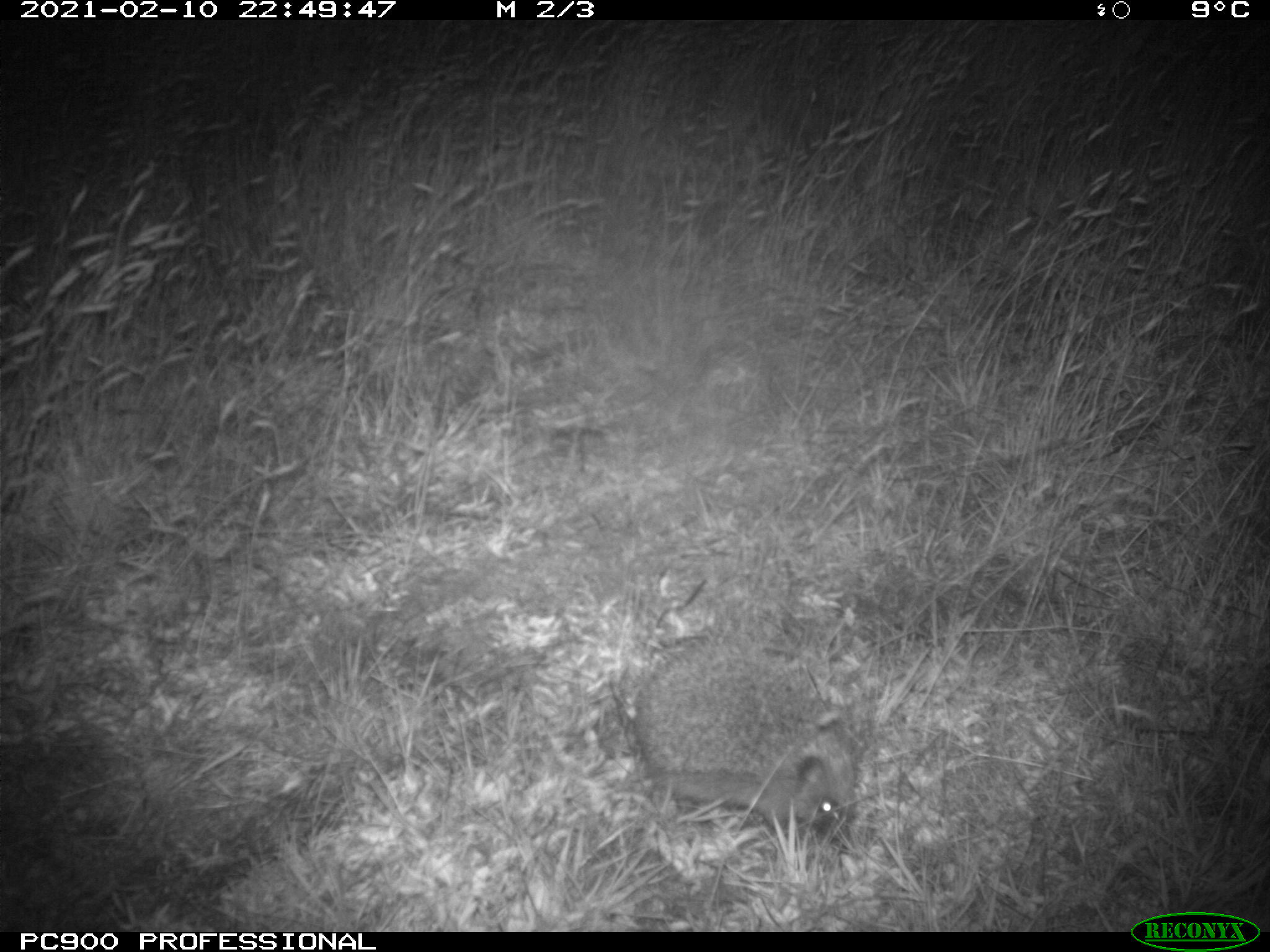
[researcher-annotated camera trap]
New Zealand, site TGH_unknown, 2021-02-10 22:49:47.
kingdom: Animalia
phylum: Chordata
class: Mammalia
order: Eulipotyphla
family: Erinaceidae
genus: Erinaceus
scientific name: Erinaceus europaeus europaeus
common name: european hedgehog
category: hedgehog